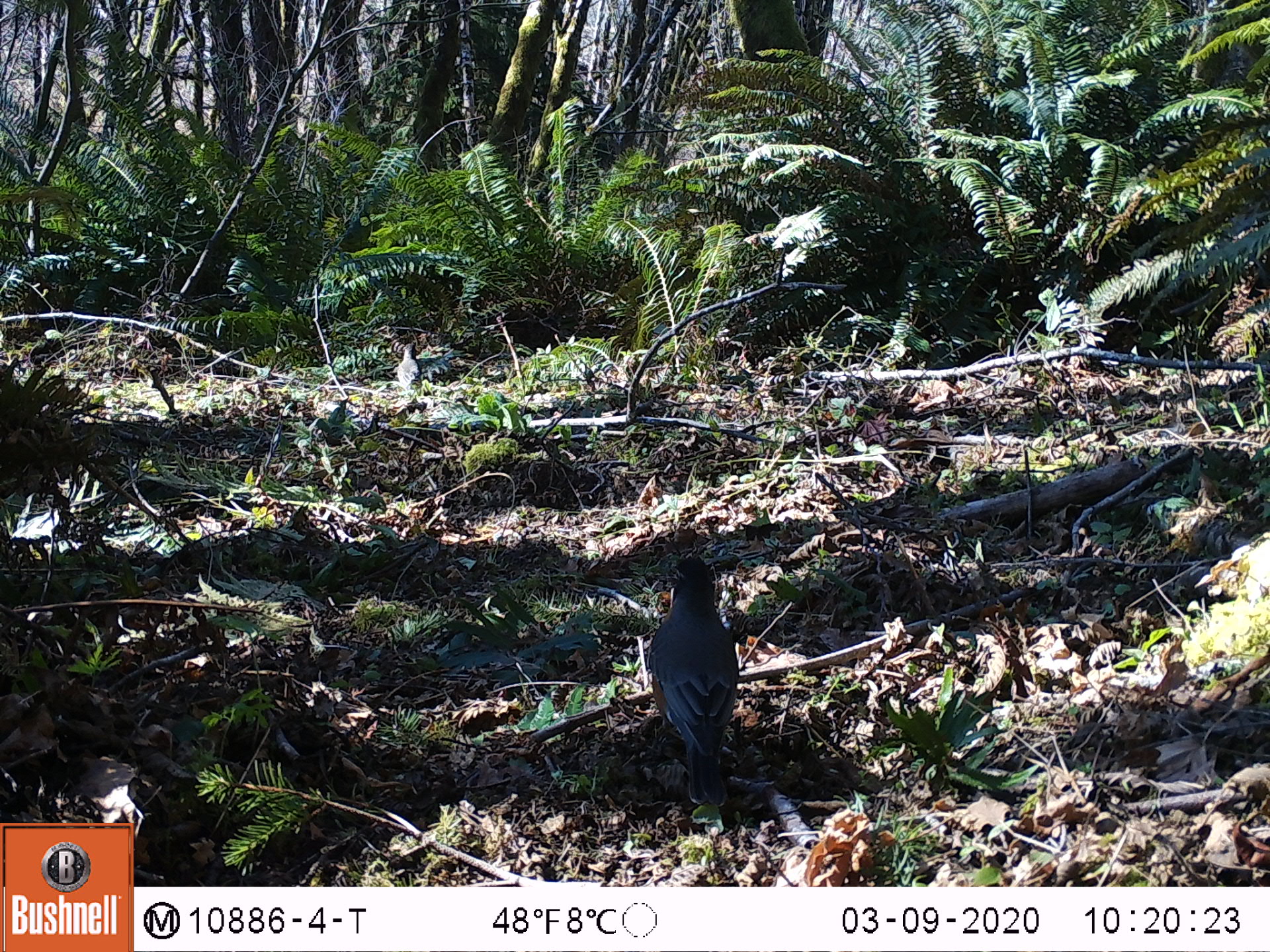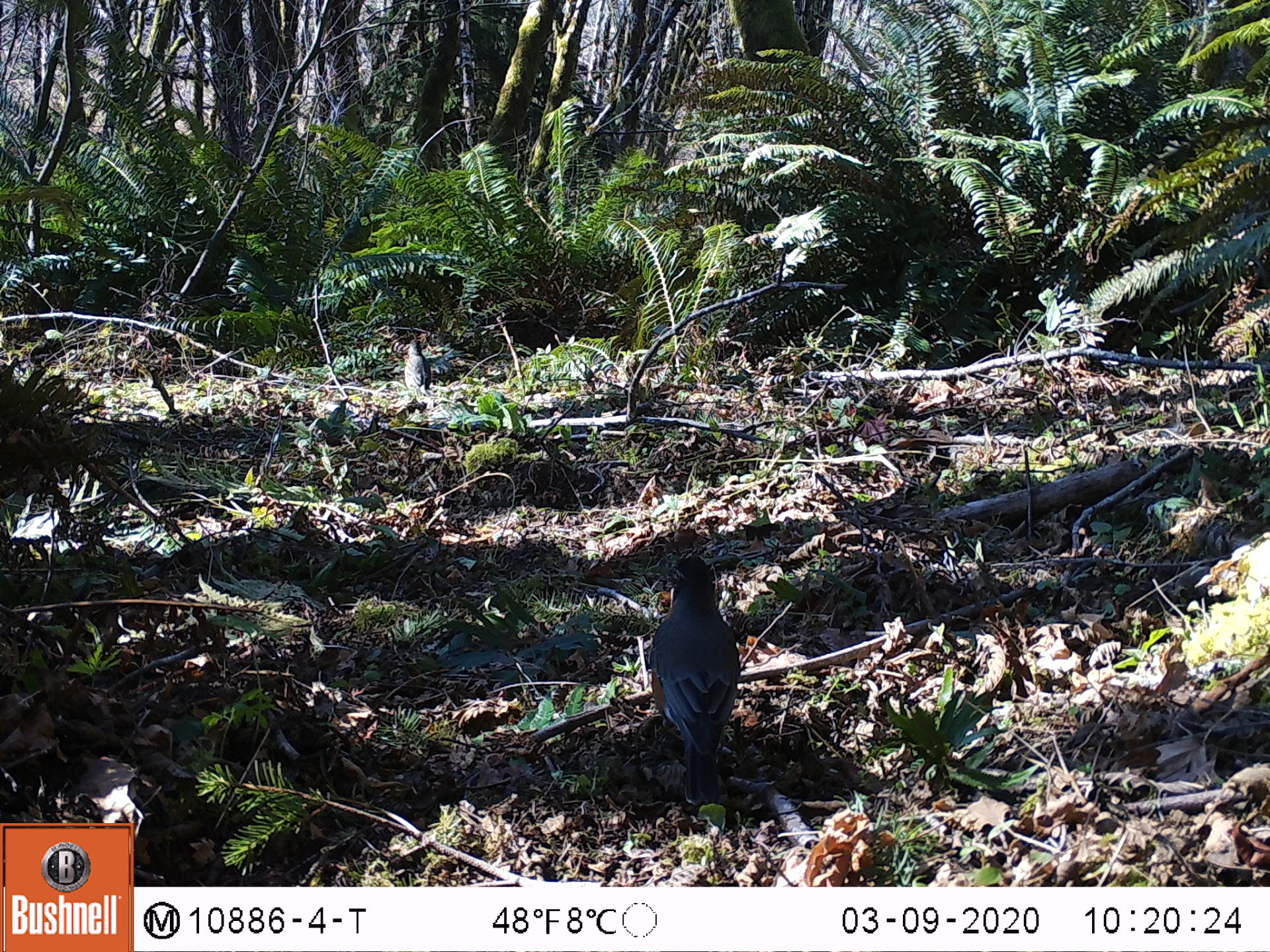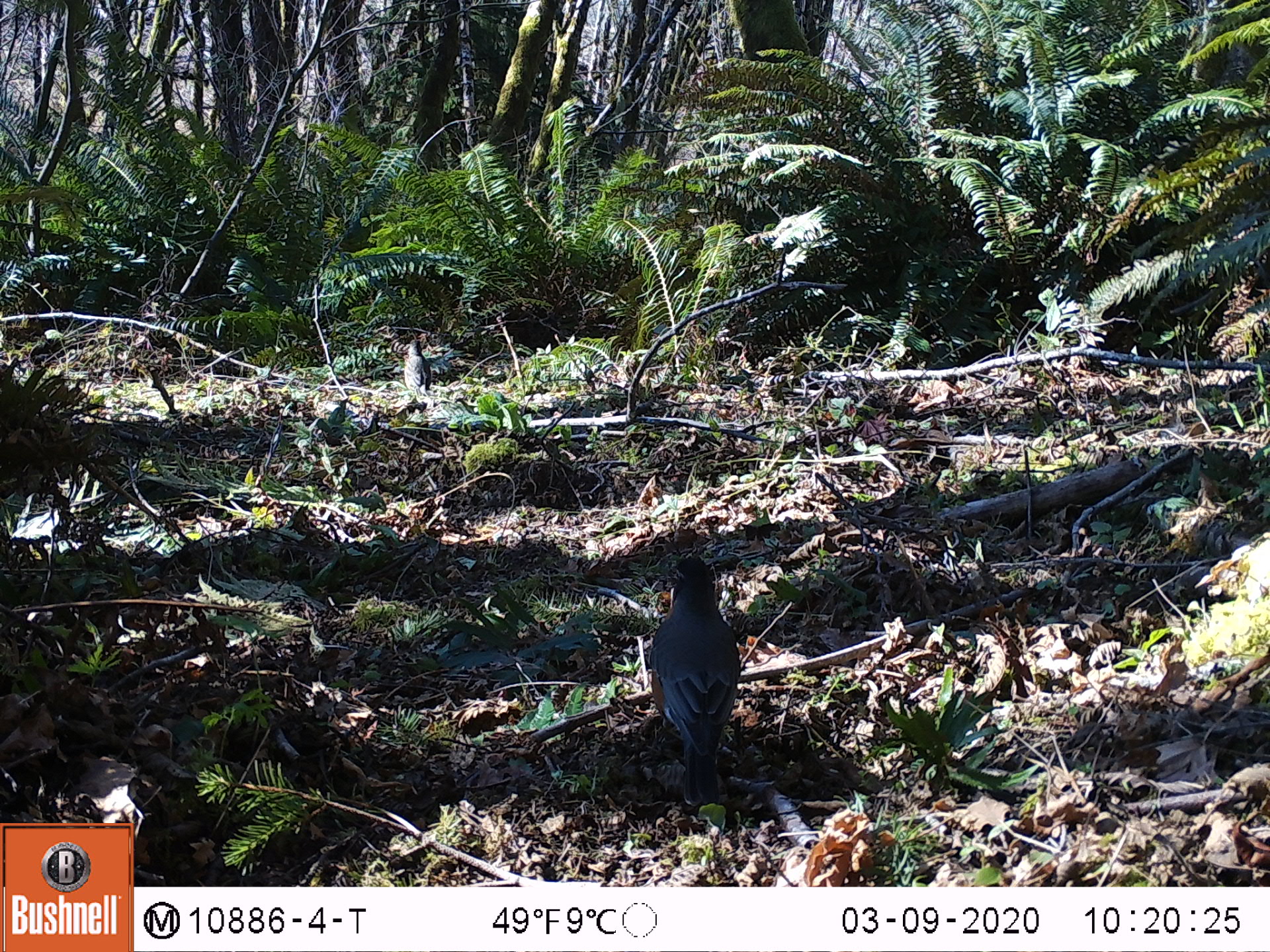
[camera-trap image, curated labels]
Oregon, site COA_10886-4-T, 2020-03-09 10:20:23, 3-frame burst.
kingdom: Animalia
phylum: Chordata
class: Aves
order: Passeriformes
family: Turdidae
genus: Turdus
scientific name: Turdus migratorius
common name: american robin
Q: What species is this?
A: American robin (Turdus migratorius).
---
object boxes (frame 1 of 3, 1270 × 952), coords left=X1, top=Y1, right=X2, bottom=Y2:
american robin: left=638, top=532, right=766, bottom=828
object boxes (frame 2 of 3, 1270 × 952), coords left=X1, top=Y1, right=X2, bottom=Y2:
american robin: left=637, top=542, right=754, bottom=814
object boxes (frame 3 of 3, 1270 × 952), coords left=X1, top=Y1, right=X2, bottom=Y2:
american robin: left=638, top=540, right=759, bottom=811